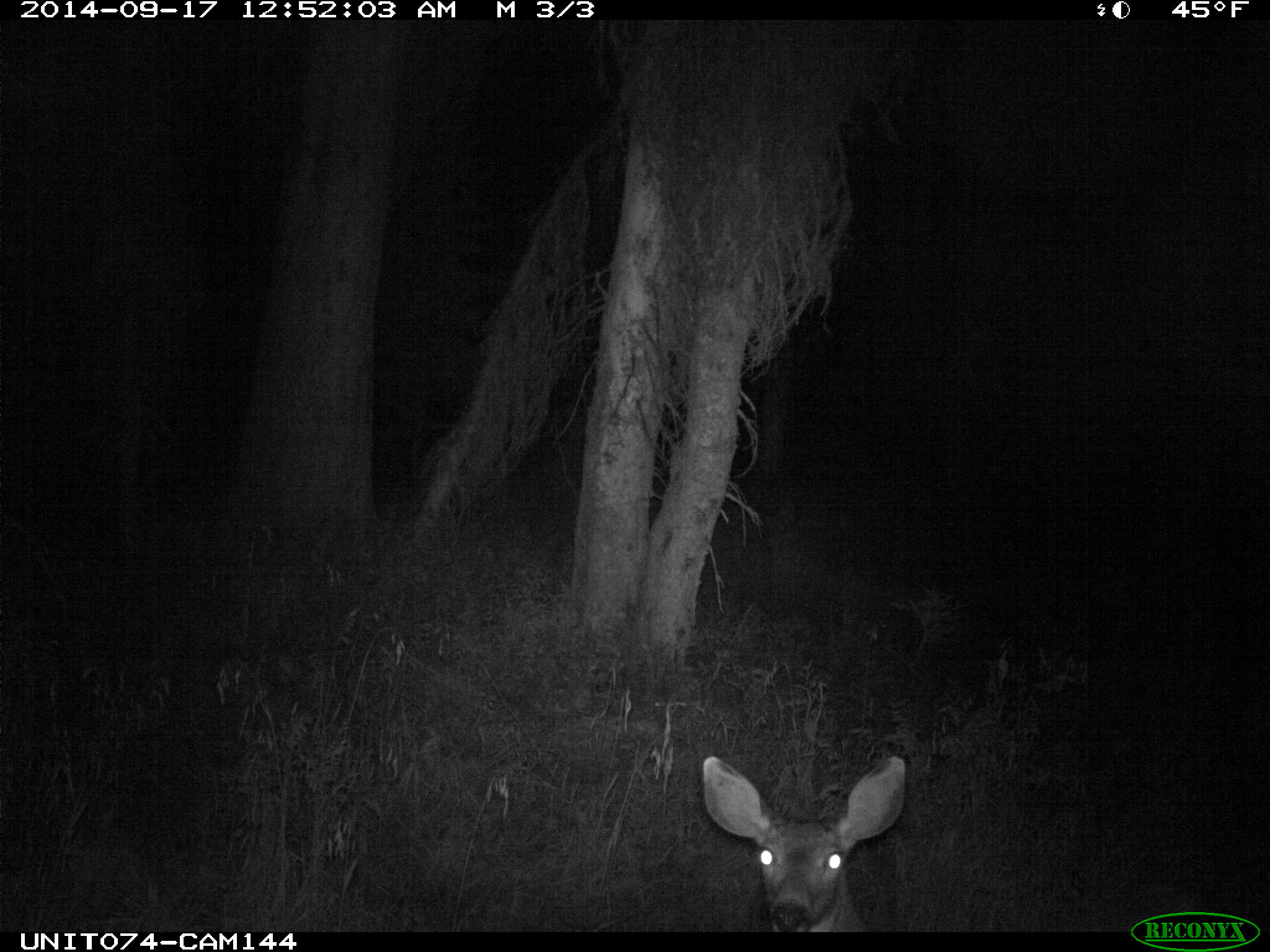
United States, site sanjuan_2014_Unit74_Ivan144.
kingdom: Animalia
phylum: Chordata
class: Mammalia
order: Artiodactyla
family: Cervidae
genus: Odocoileus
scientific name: Odocoileus hemionus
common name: mule deer